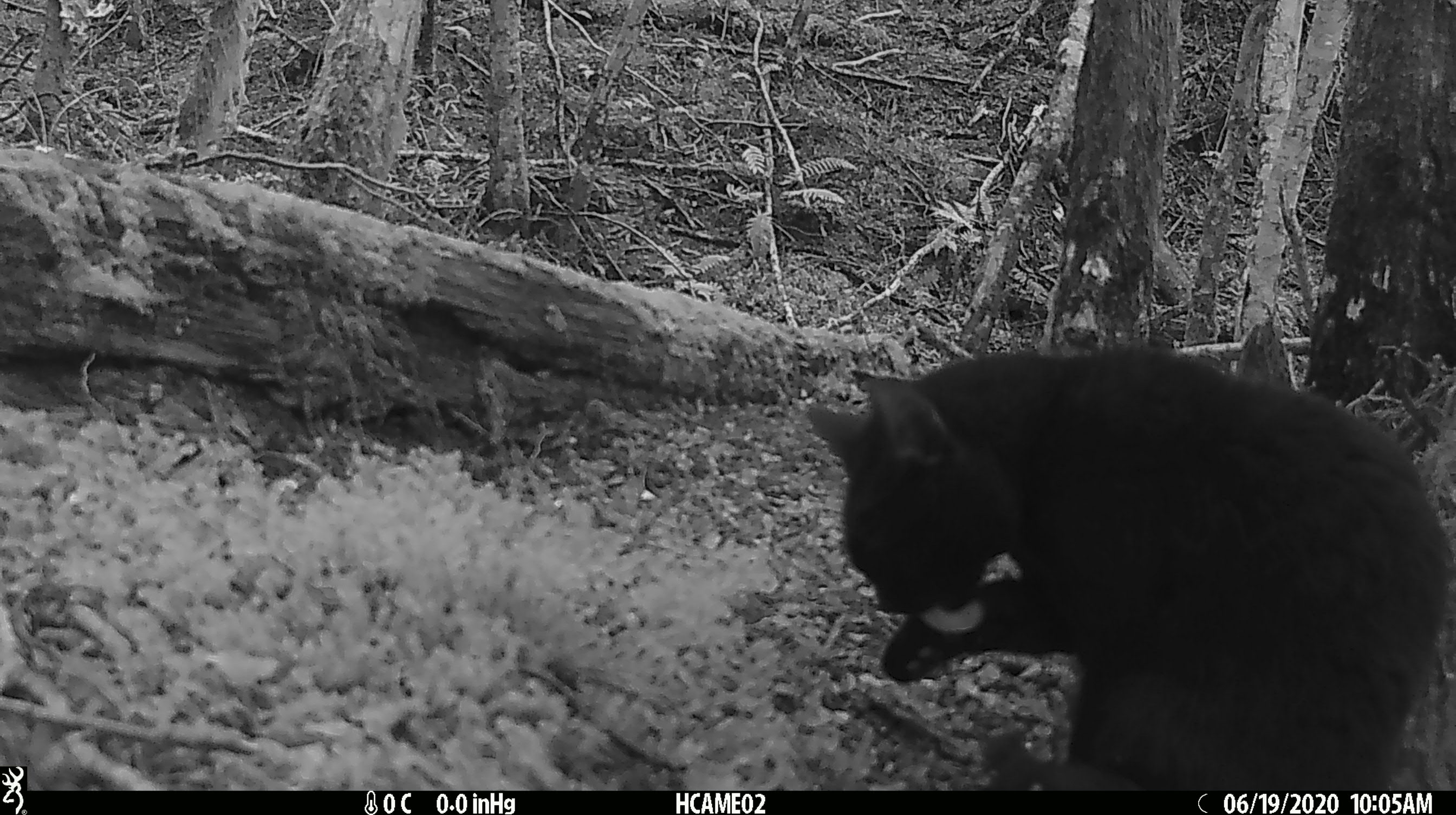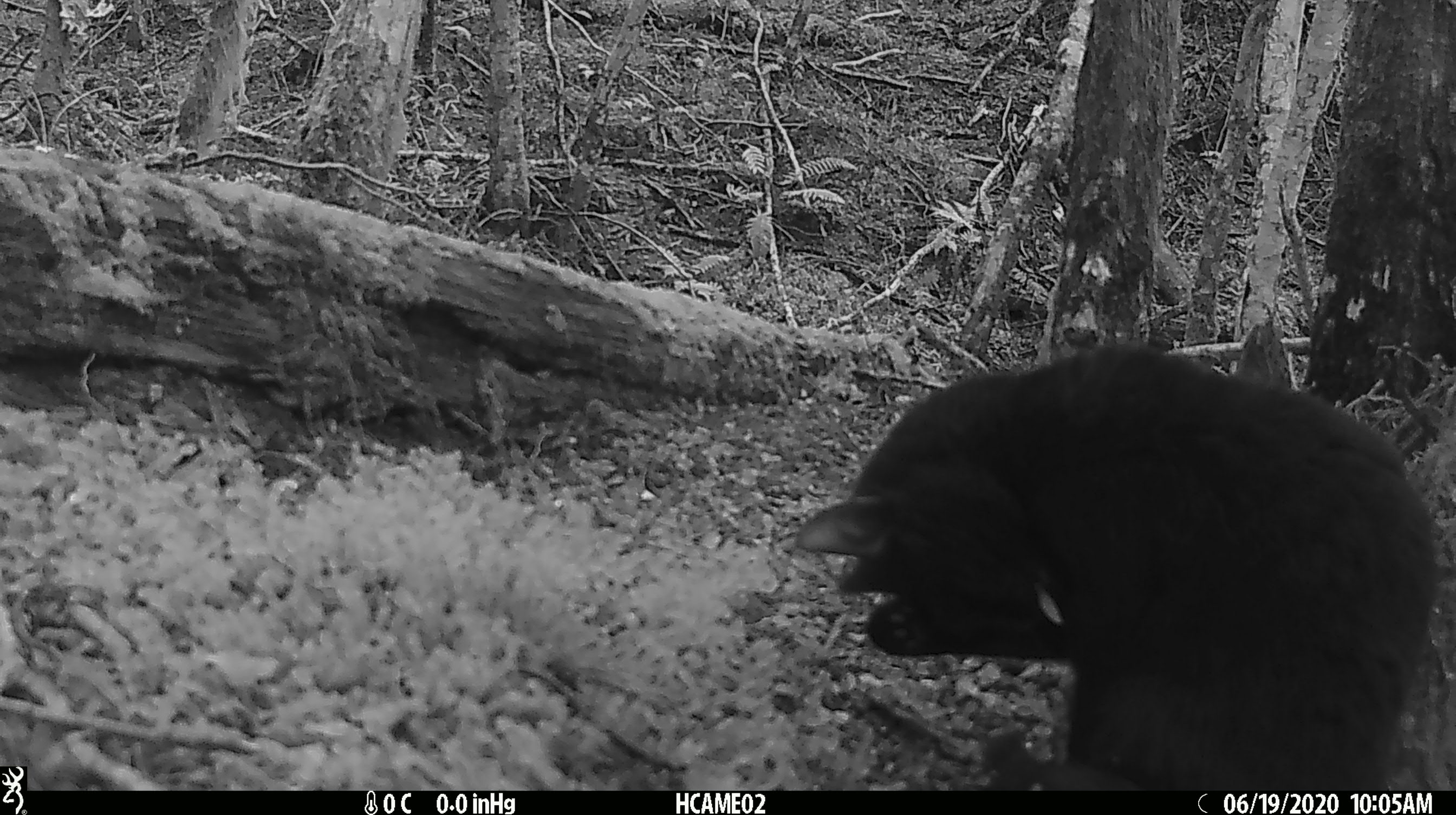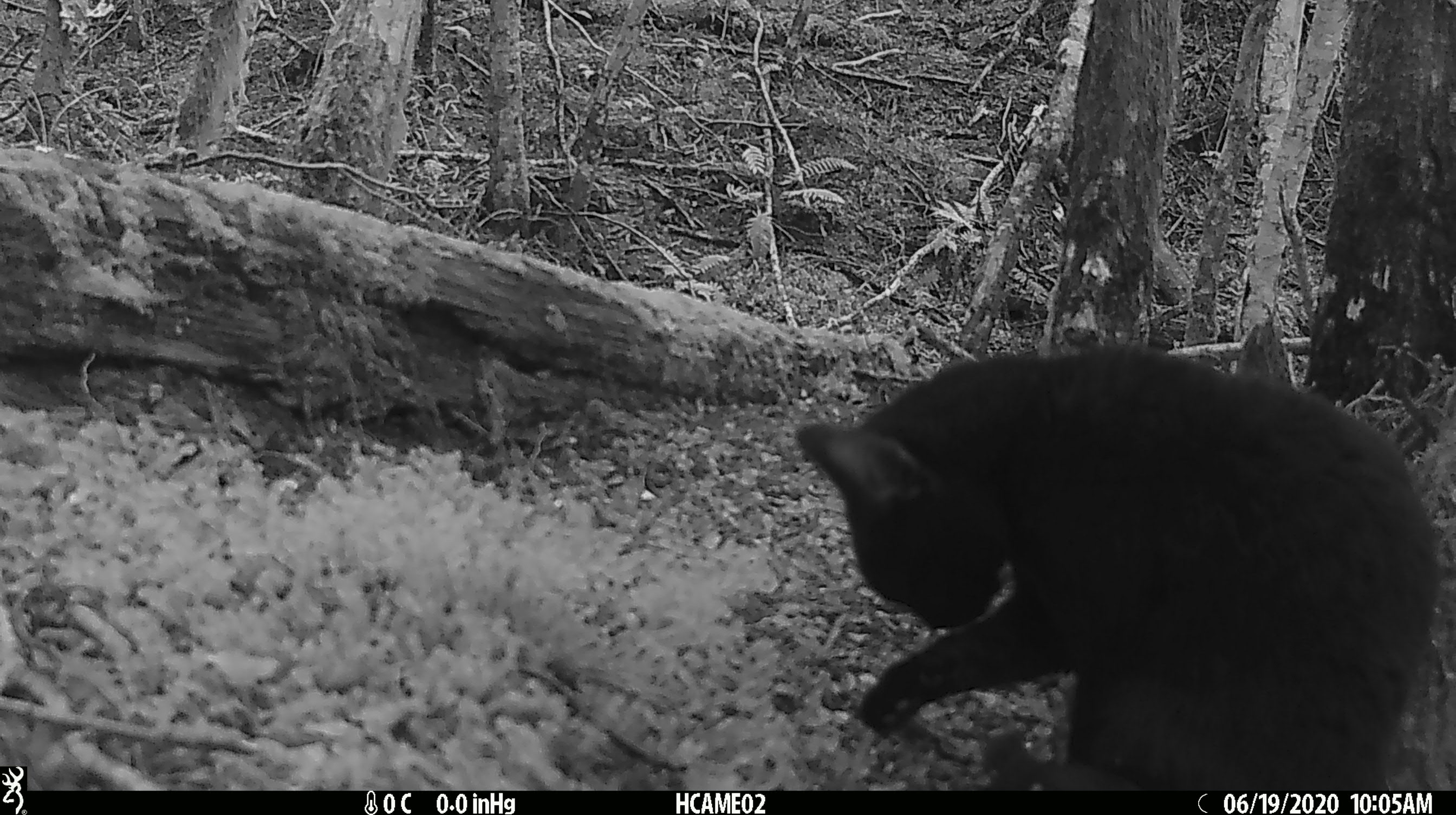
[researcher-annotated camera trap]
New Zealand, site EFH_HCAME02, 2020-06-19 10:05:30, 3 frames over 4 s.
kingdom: Animalia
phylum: Chordata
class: Mammalia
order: Carnivora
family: Felidae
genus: Felis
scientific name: Felis catus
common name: domestic cat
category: cat